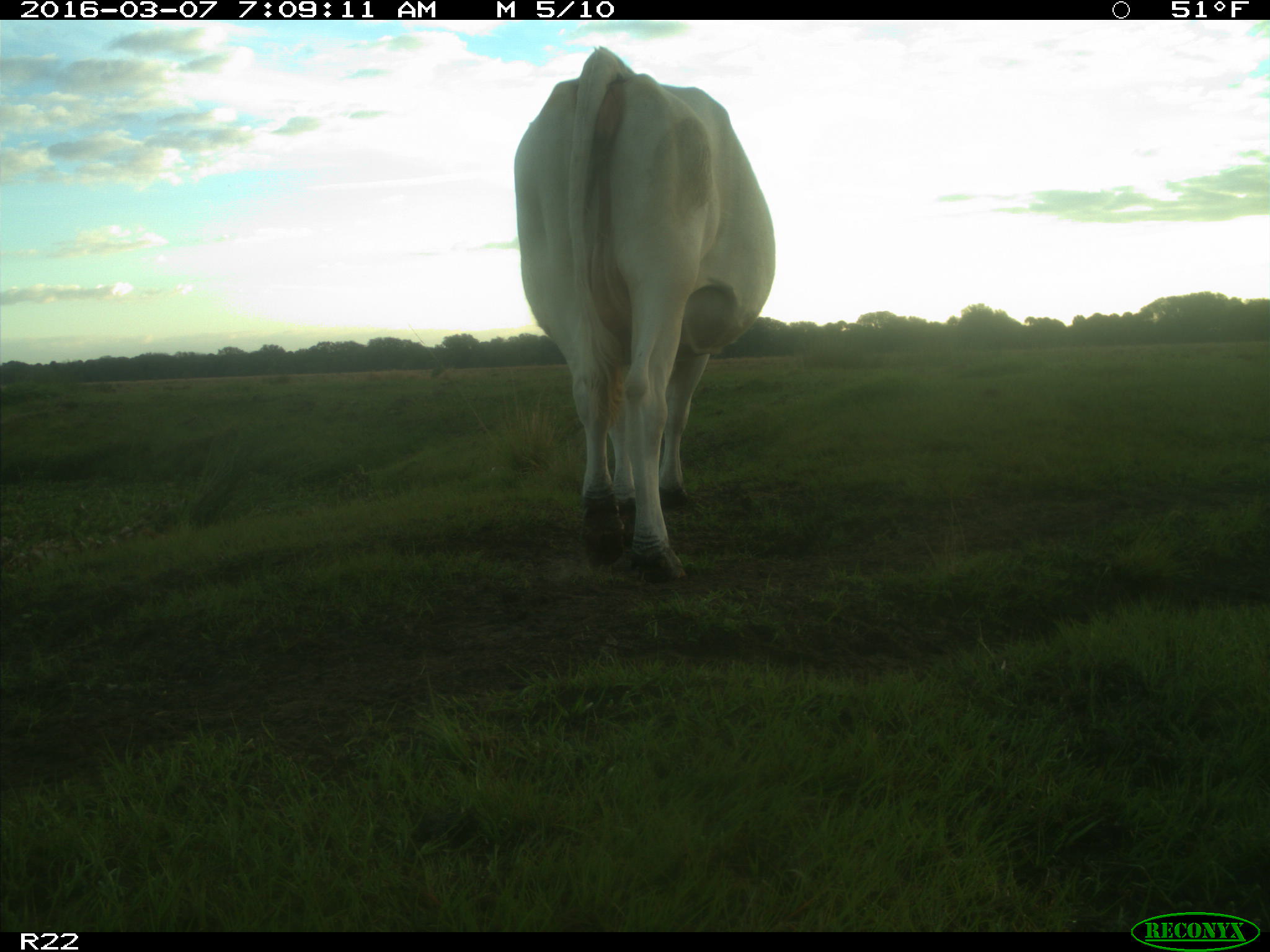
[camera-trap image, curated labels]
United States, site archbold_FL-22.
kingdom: Animalia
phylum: Chordata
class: Mammalia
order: Artiodactyla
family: Bovidae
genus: Bos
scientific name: Bos taurus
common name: domestic cow